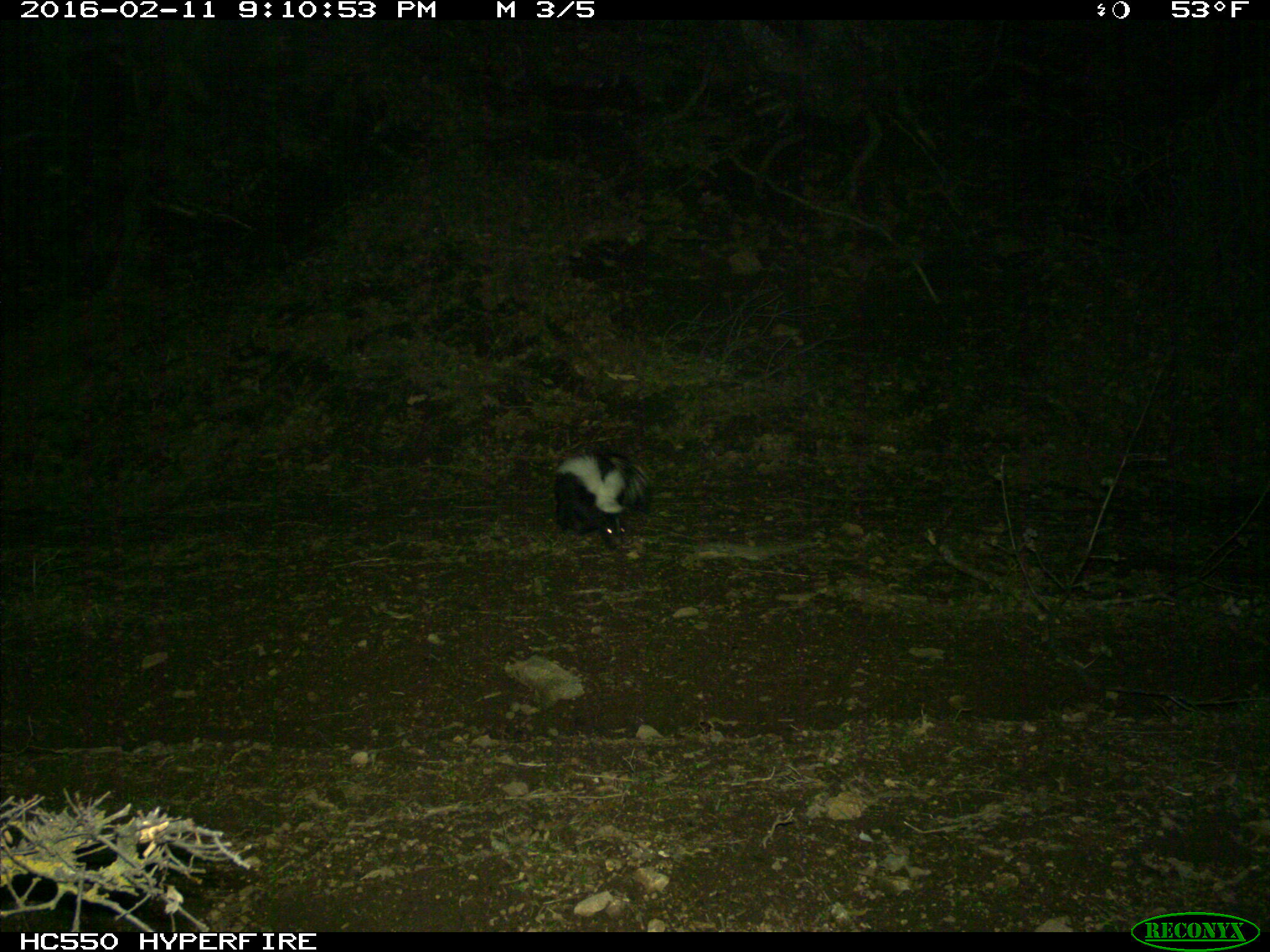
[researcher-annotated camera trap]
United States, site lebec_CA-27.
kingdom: Animalia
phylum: Chordata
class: Mammalia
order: Carnivora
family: Mephitidae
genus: Mephitis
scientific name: Mephitis mephitis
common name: striped skunk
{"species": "Mephitis mephitis (striped skunk)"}